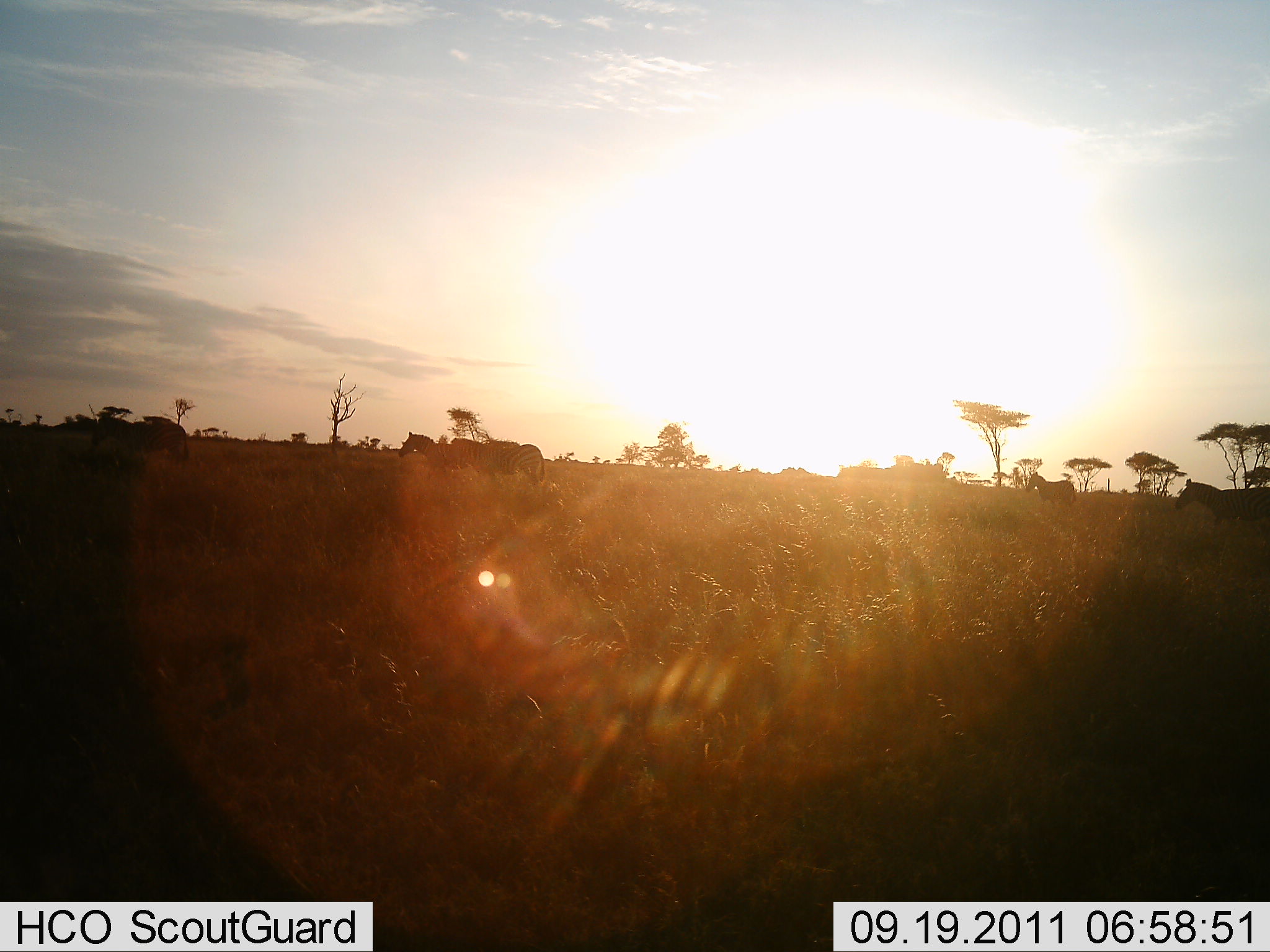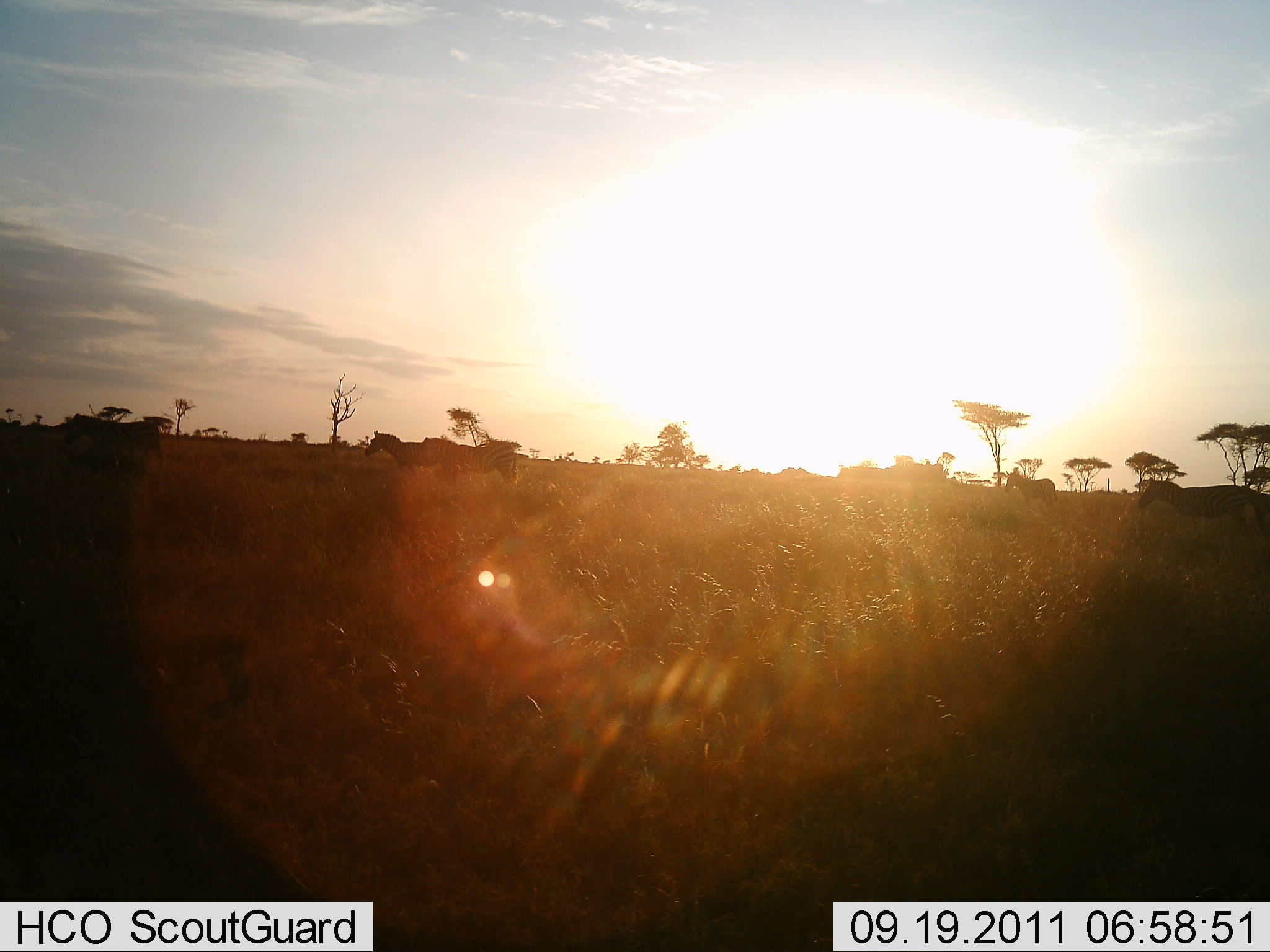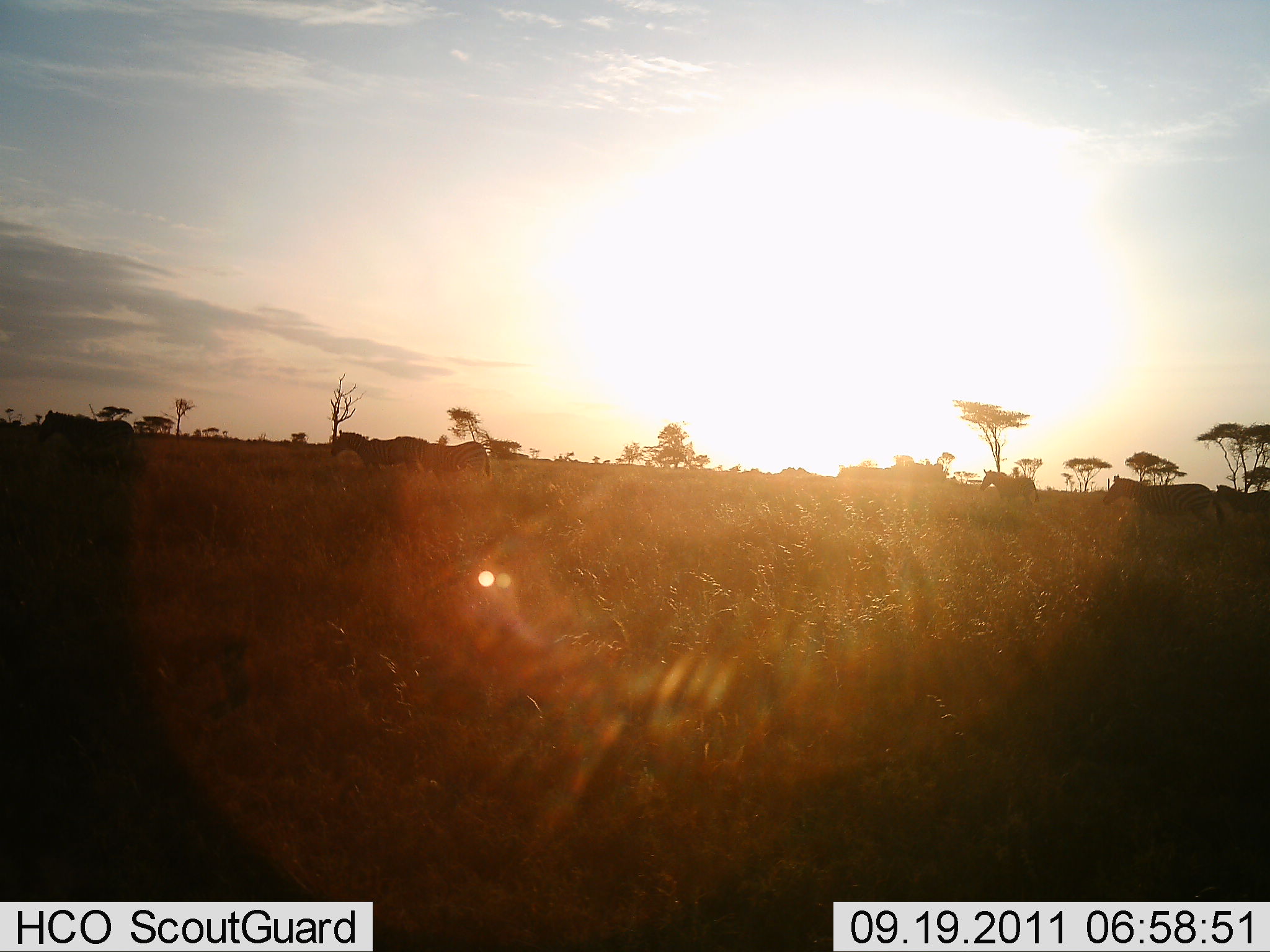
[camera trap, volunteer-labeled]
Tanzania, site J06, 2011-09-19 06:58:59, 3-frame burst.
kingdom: Animalia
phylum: Chordata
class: Mammalia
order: Perissodactyla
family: Equidae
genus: Equus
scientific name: Equus quagga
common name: plains zebra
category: zebra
Zebra (plains zebra) (Equus quagga), count 6. Behavior (volunteer vote fractions): standing 0%, resting 0%, moving 100%, interacting 0%. Young present (vote fraction): 0%. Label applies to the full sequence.